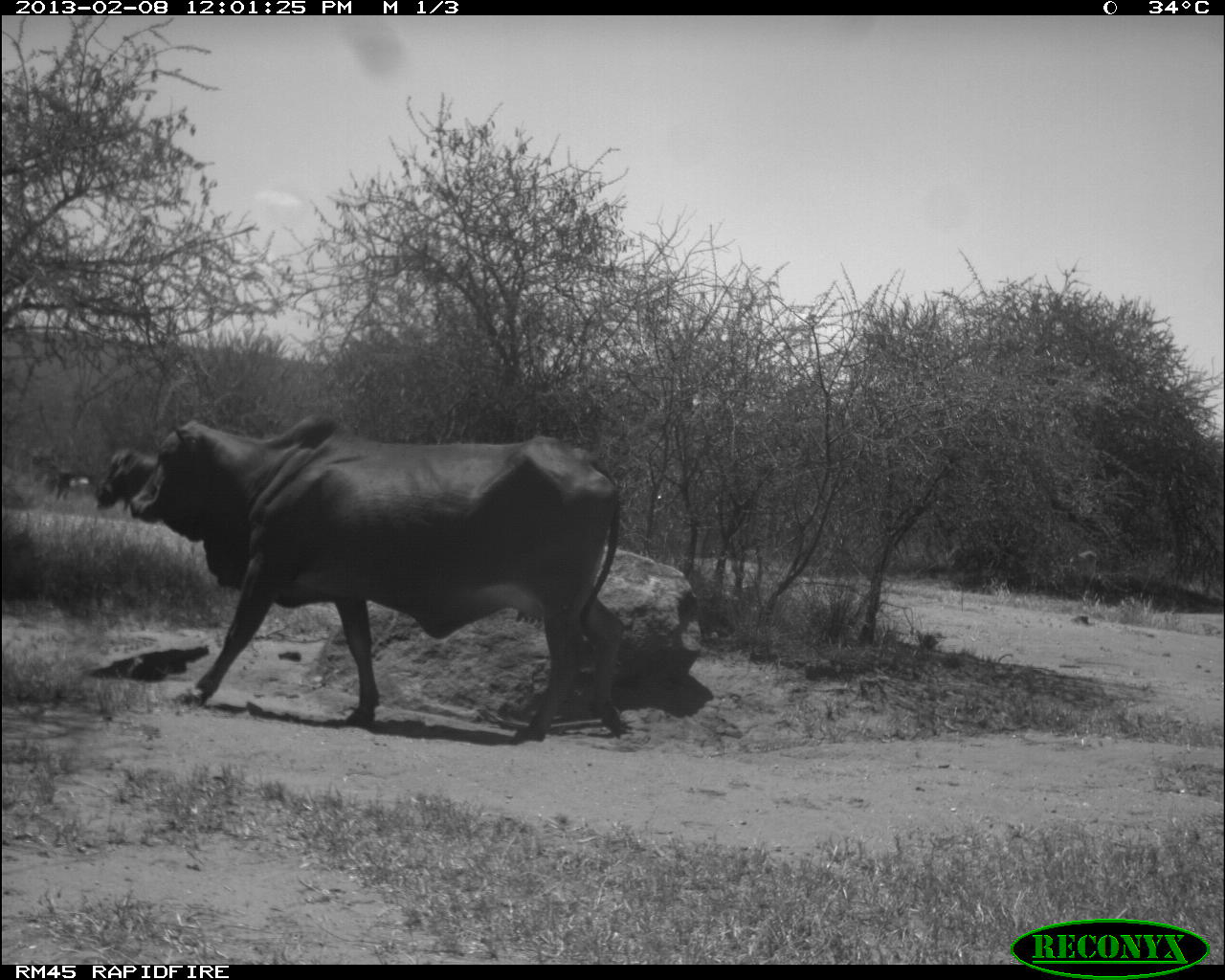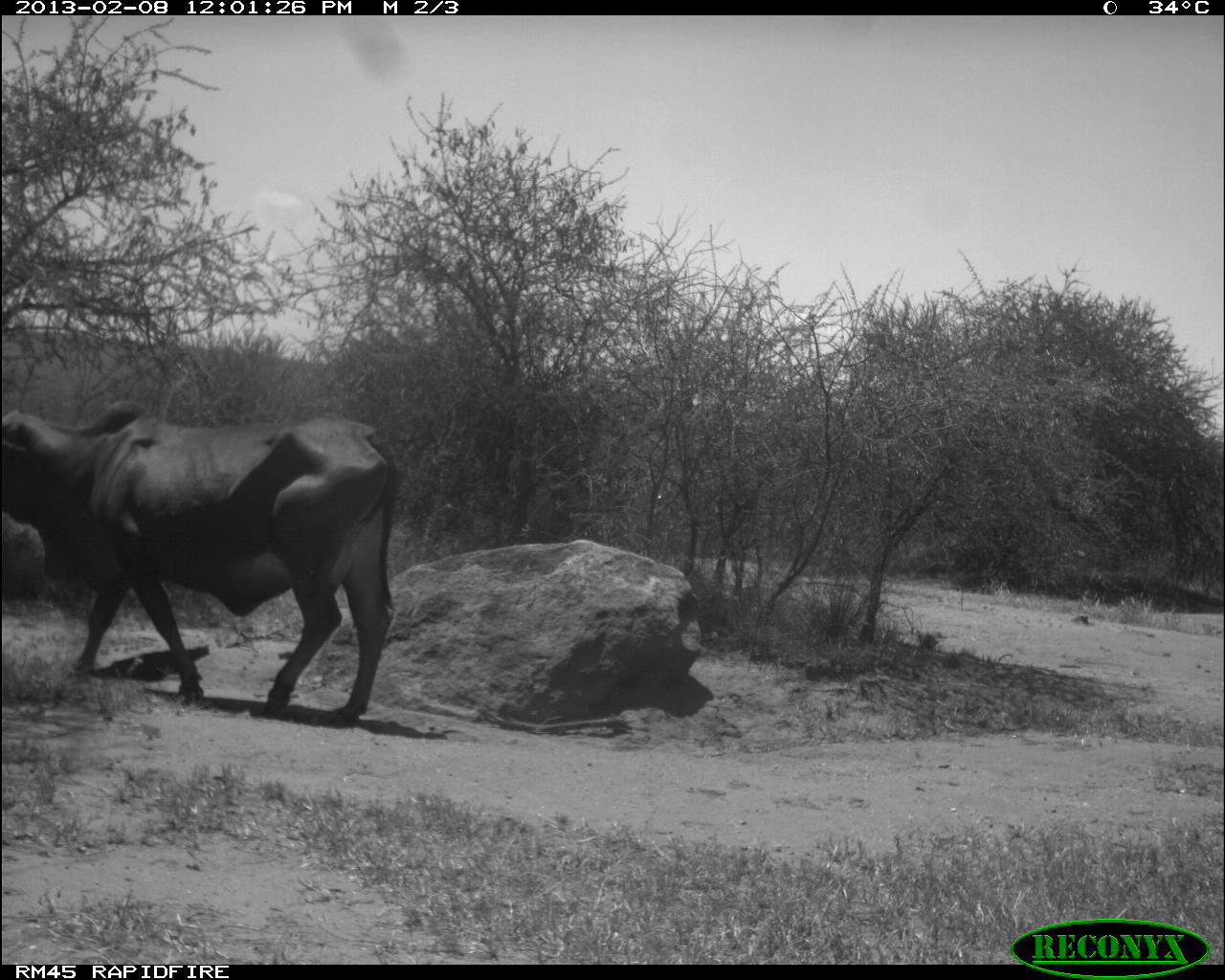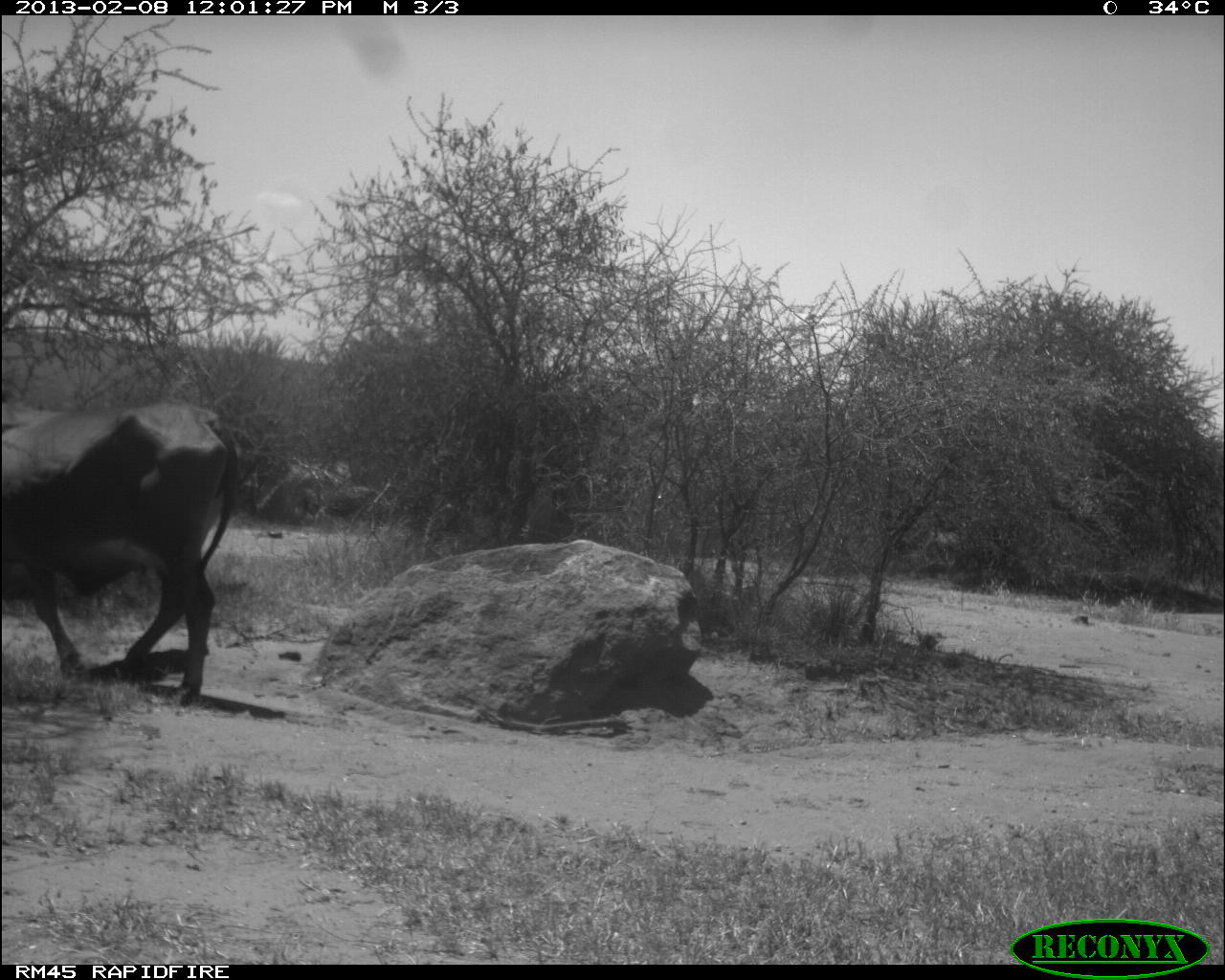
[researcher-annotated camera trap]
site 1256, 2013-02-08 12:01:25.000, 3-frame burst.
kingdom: Animalia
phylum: Chordata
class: Mammalia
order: Artiodactyla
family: Bovidae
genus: Bos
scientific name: Bos taurus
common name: domestic cattle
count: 3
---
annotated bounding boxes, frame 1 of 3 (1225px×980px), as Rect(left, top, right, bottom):
bos taurus: Rect(127, 416, 628, 741); Rect(93, 446, 159, 513)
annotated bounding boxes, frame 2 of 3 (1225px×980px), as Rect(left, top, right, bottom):
bos taurus: Rect(3, 400, 399, 728)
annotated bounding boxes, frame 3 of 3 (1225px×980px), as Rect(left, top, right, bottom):
bos taurus: Rect(0, 399, 237, 706)